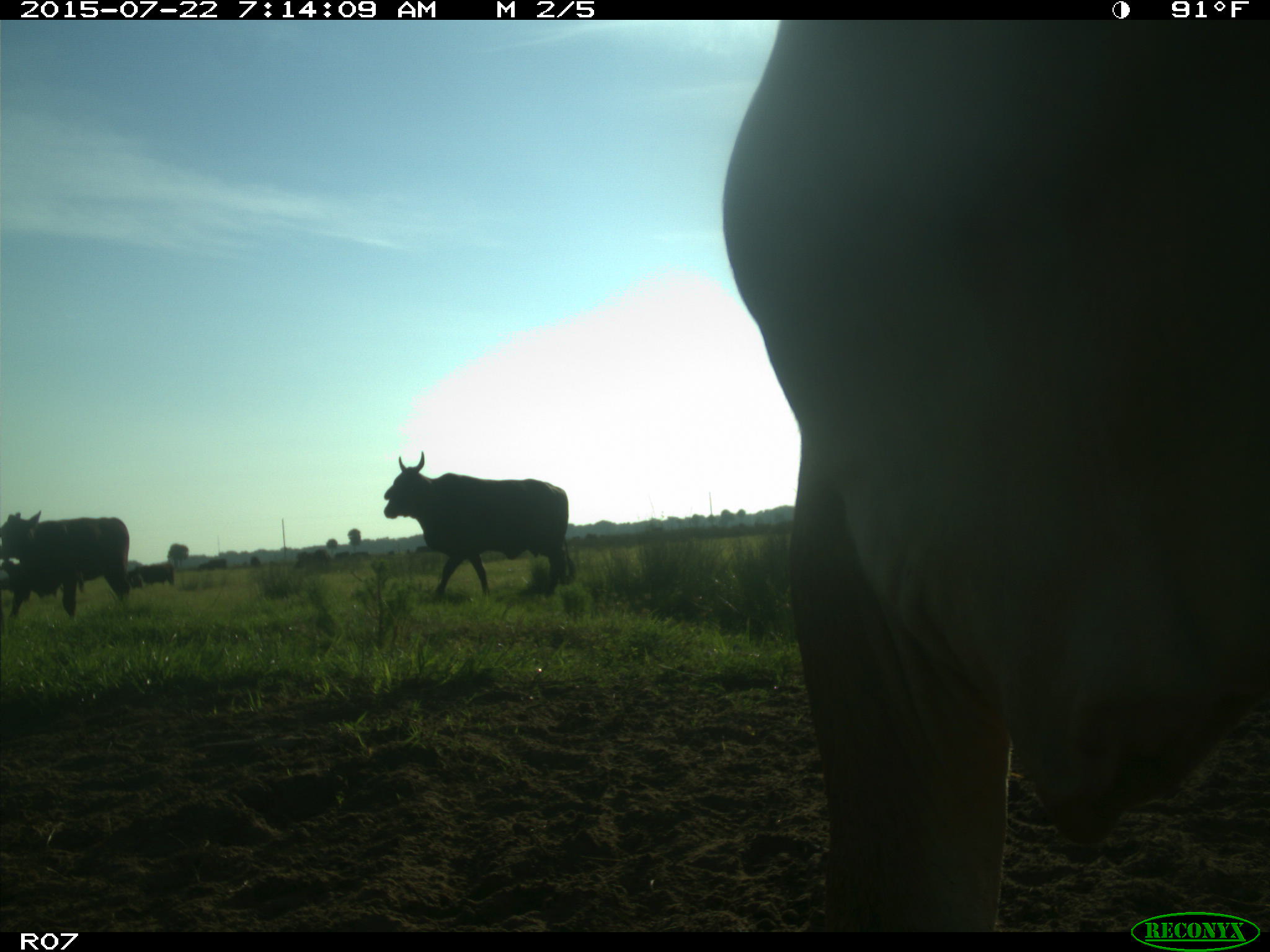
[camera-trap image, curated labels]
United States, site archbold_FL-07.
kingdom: Animalia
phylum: Chordata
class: Mammalia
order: Artiodactyla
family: Cervidae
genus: Odocoileus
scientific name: Odocoileus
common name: deer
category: unidentified deer